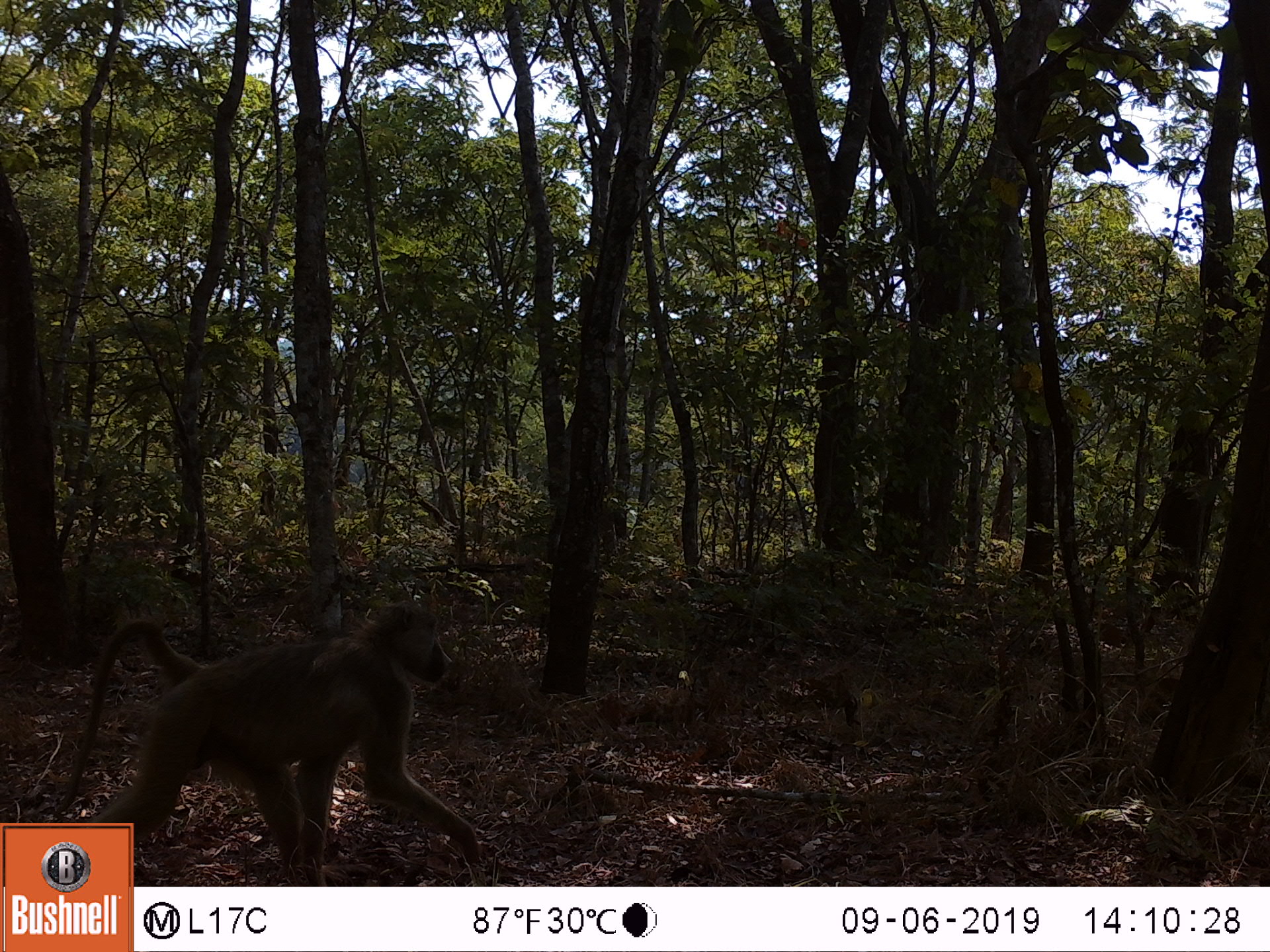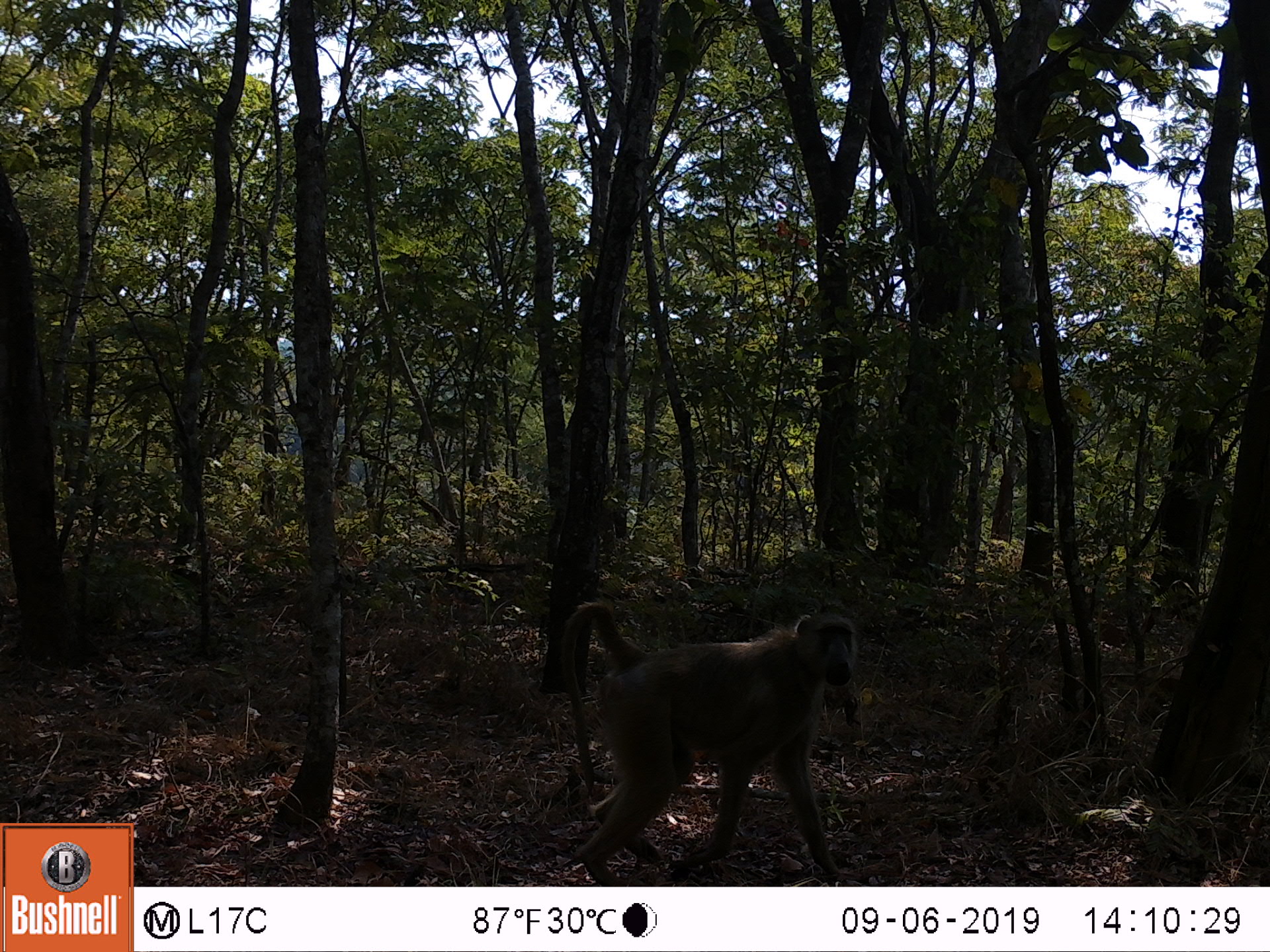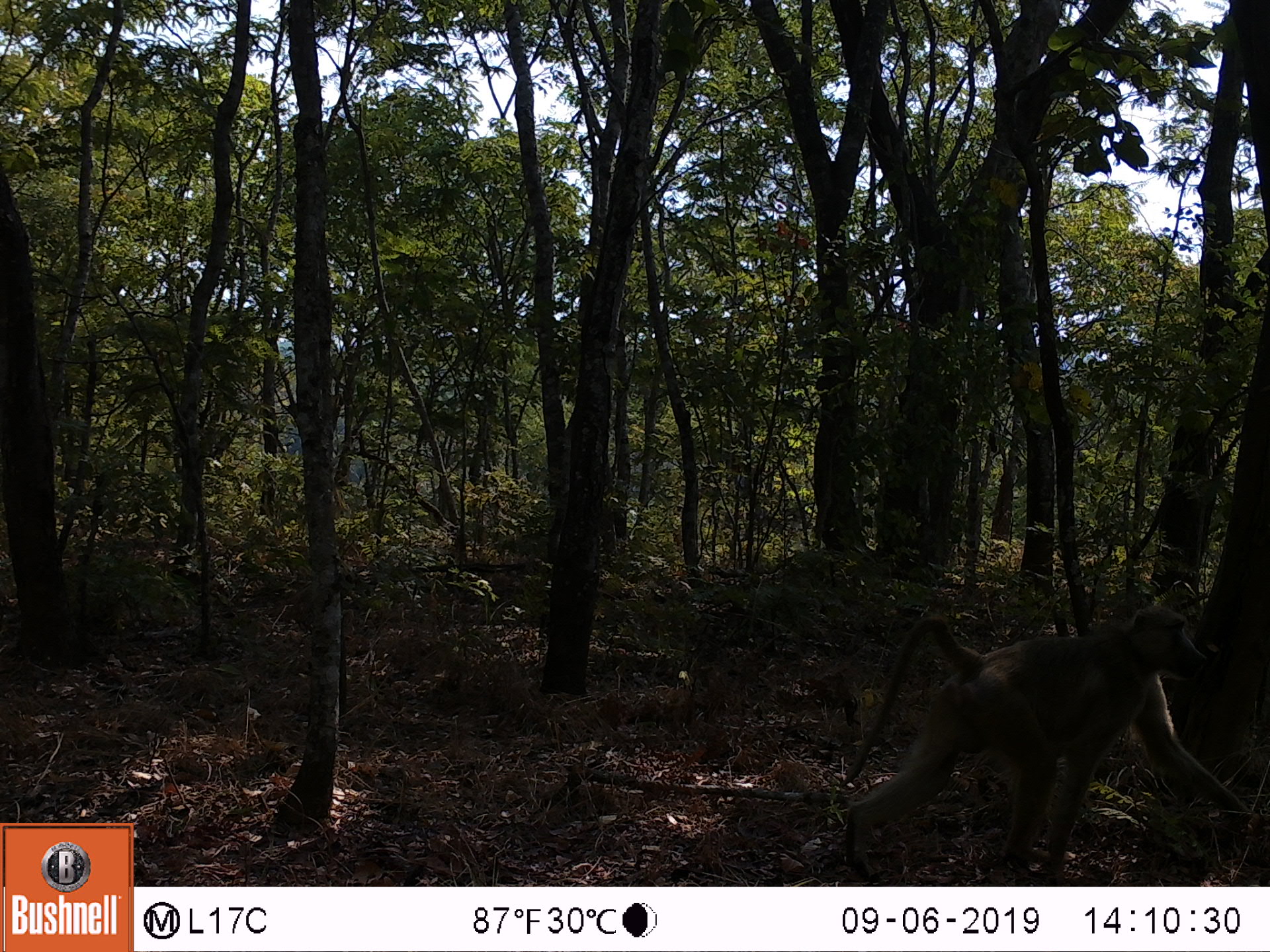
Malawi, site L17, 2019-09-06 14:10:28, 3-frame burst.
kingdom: Animalia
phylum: Chordata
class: Mammalia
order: Primates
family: Cercopithecidae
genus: Papio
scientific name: Papio cynocephalus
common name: yellow baboon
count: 1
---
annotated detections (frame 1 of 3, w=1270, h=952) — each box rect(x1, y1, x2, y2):
yellow baboon: rect(49, 604, 464, 819)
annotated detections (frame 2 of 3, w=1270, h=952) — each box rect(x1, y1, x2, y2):
yellow baboon: rect(555, 596, 865, 872)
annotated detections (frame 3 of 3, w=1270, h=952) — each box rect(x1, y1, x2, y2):
yellow baboon: rect(835, 601, 1243, 865)